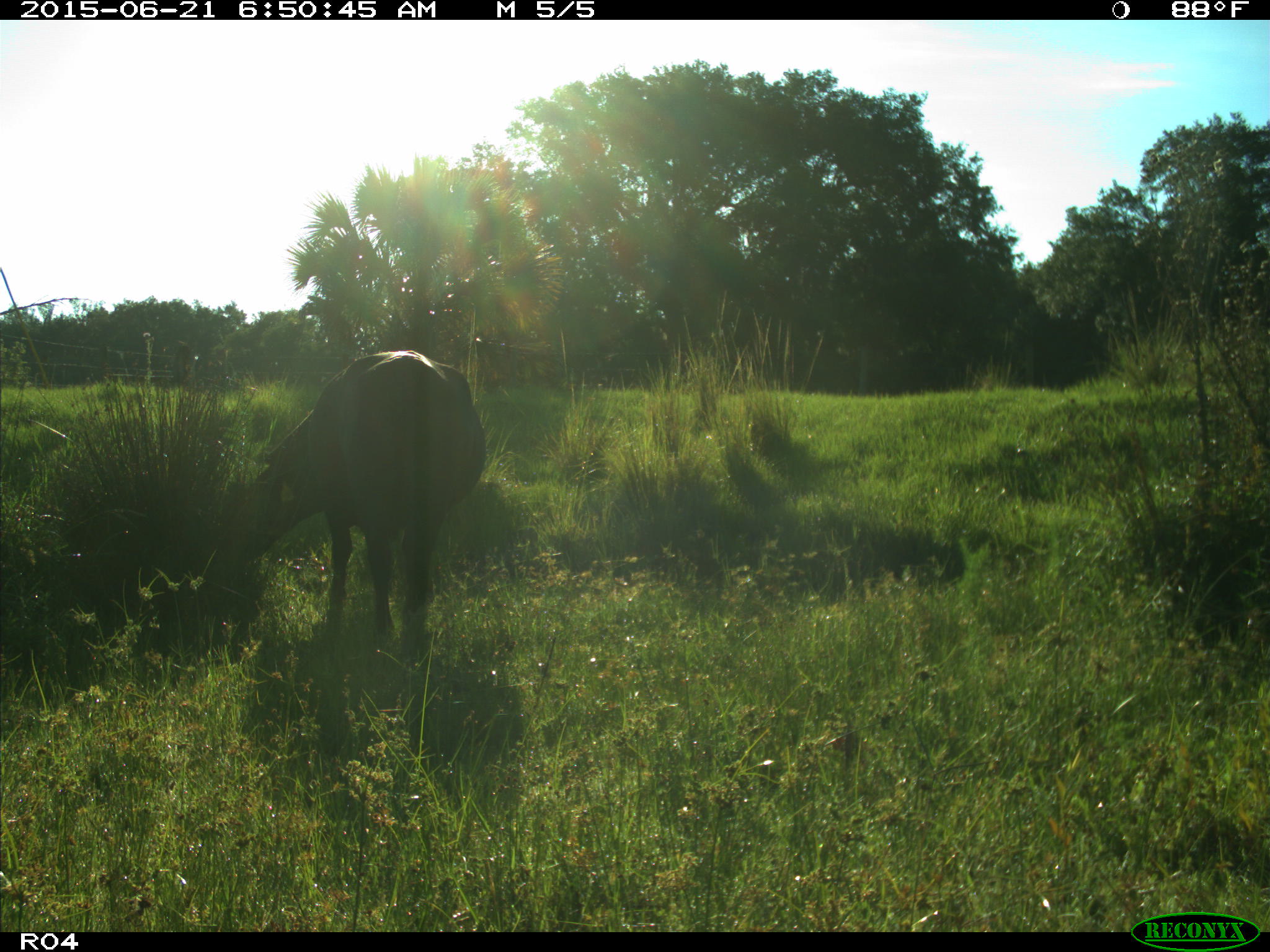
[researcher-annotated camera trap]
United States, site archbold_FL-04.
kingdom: Animalia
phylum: Chordata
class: Mammalia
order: Artiodactyla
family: Bovidae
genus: Bos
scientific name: Bos taurus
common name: domestic cow